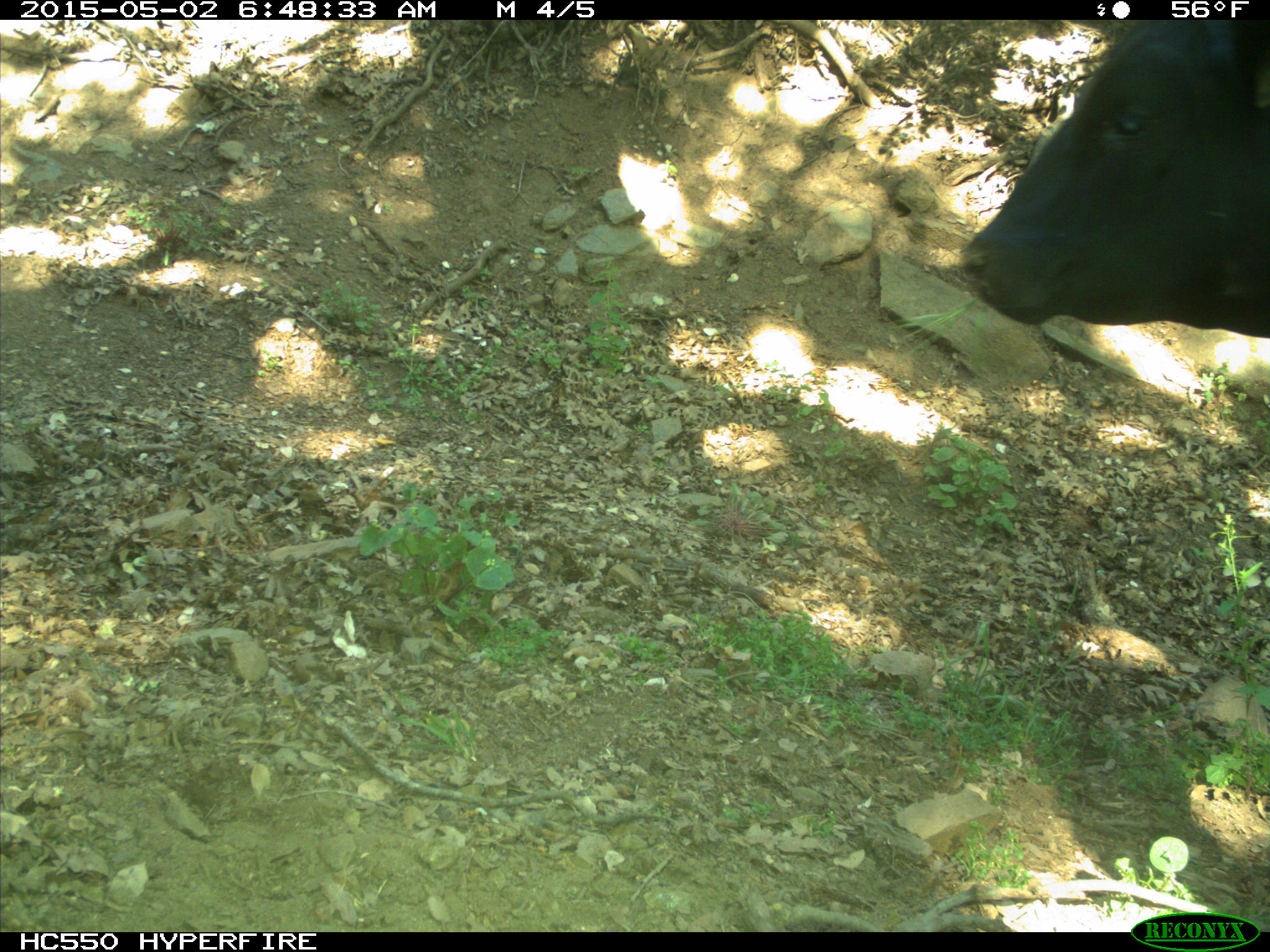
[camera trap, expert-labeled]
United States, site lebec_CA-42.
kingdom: Animalia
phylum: Chordata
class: Mammalia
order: Artiodactyla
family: Bovidae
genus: Bos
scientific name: Bos taurus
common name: domestic cow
Bos taurus (domestic cow).